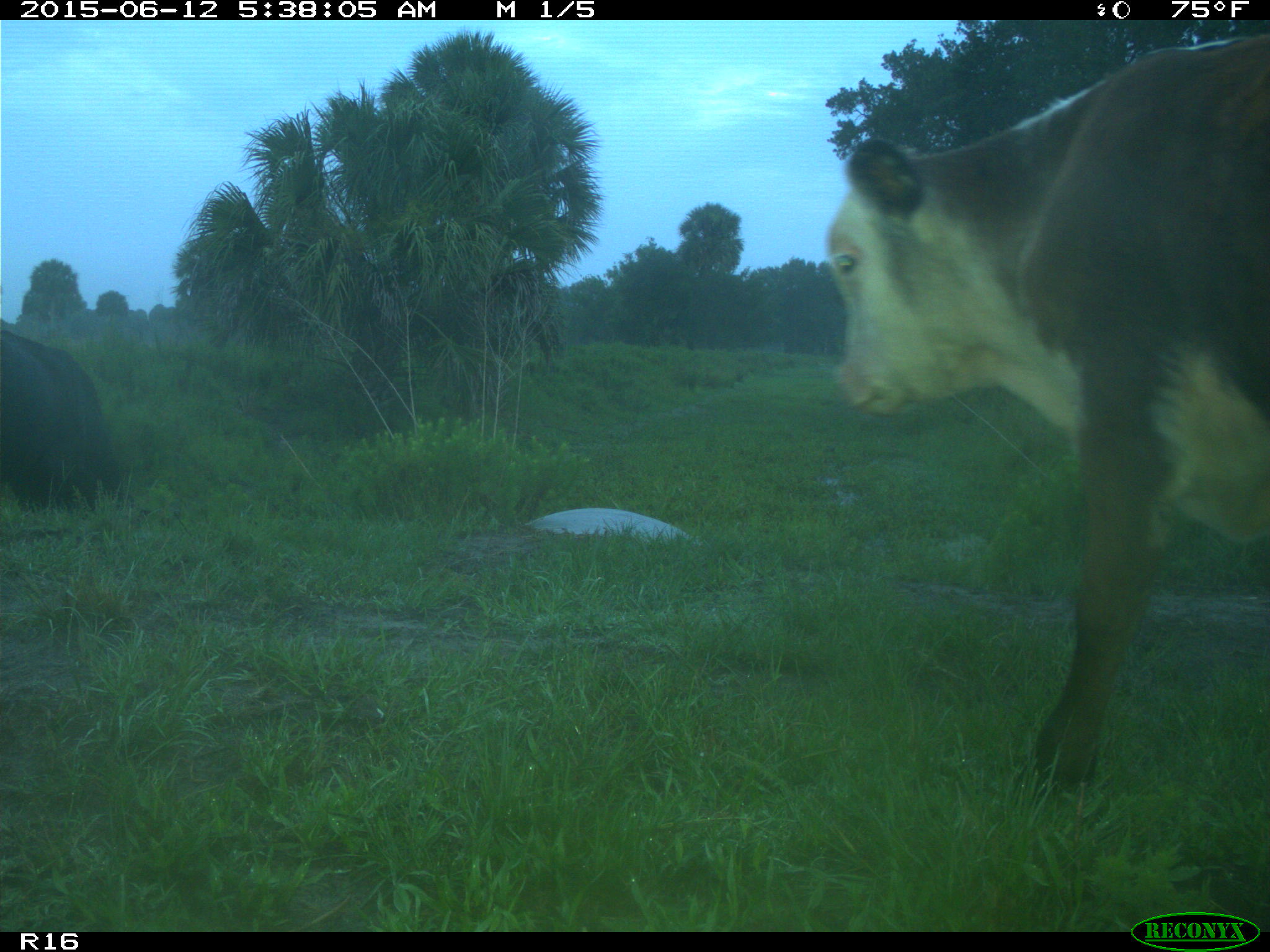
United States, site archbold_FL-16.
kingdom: Animalia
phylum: Chordata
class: Mammalia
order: Artiodactyla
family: Bovidae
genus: Bos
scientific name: Bos taurus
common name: domestic cow